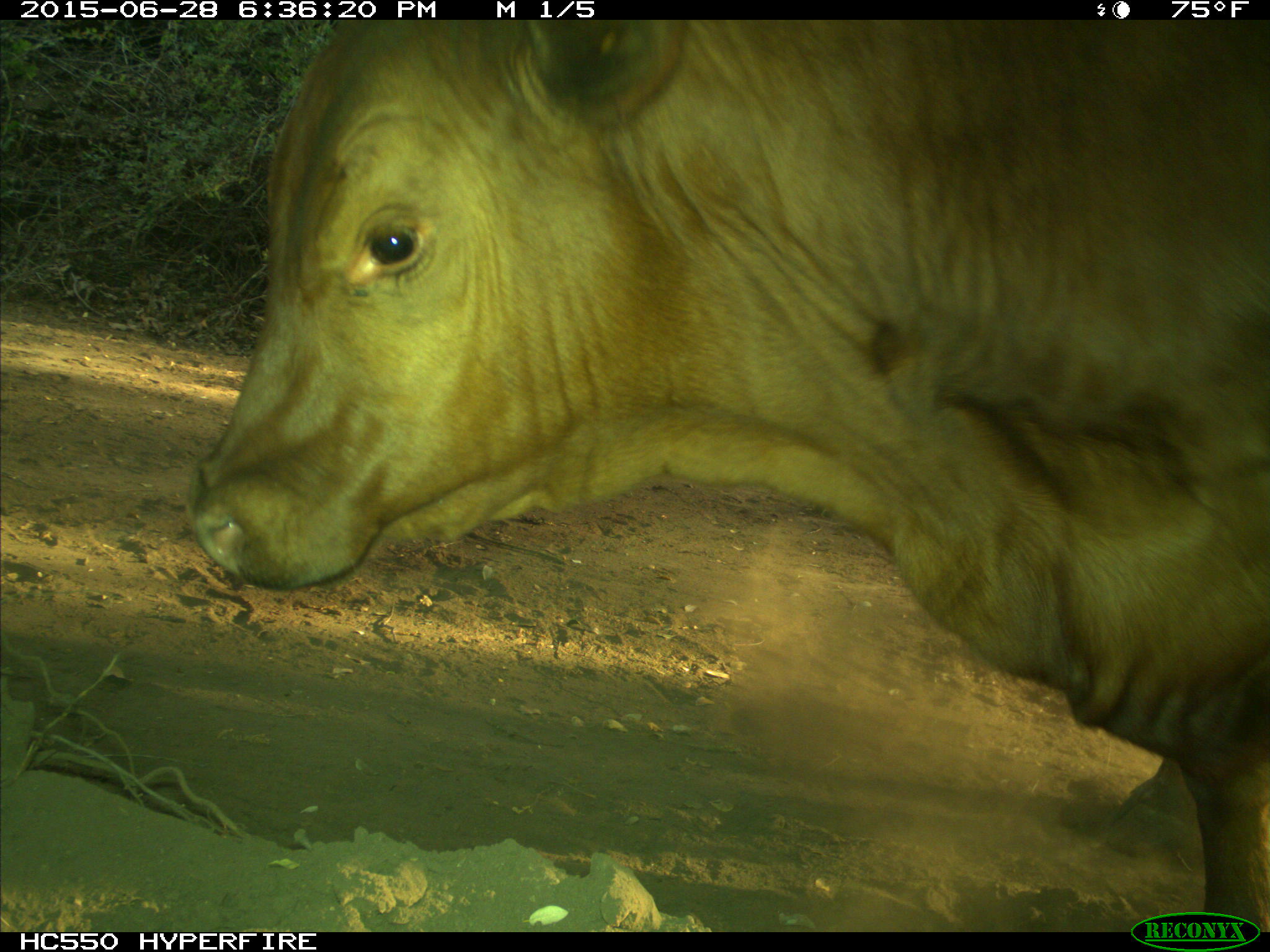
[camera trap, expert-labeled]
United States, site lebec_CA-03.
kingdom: Animalia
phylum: Chordata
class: Mammalia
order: Artiodactyla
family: Bovidae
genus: Bos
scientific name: Bos taurus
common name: domestic cow